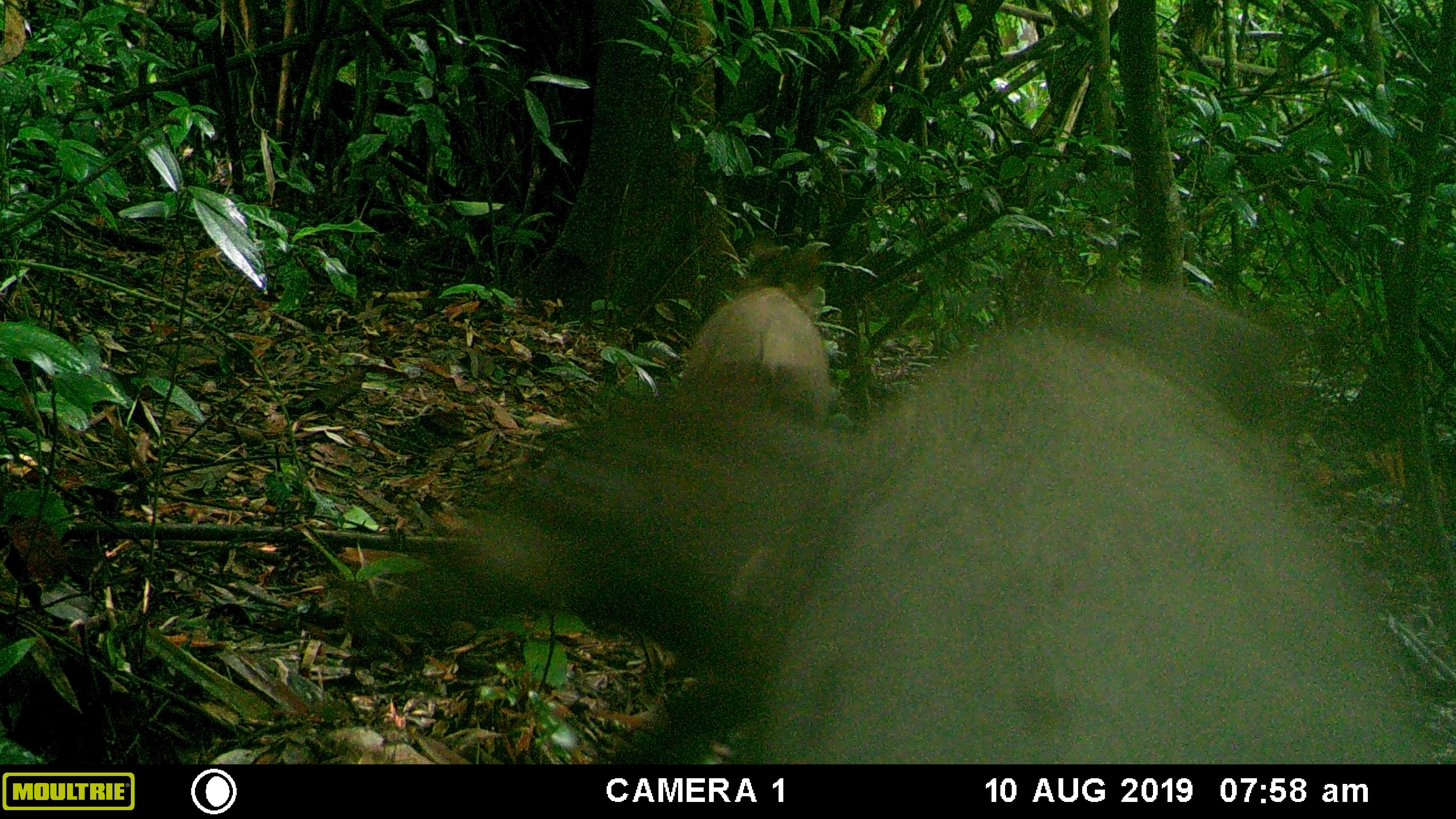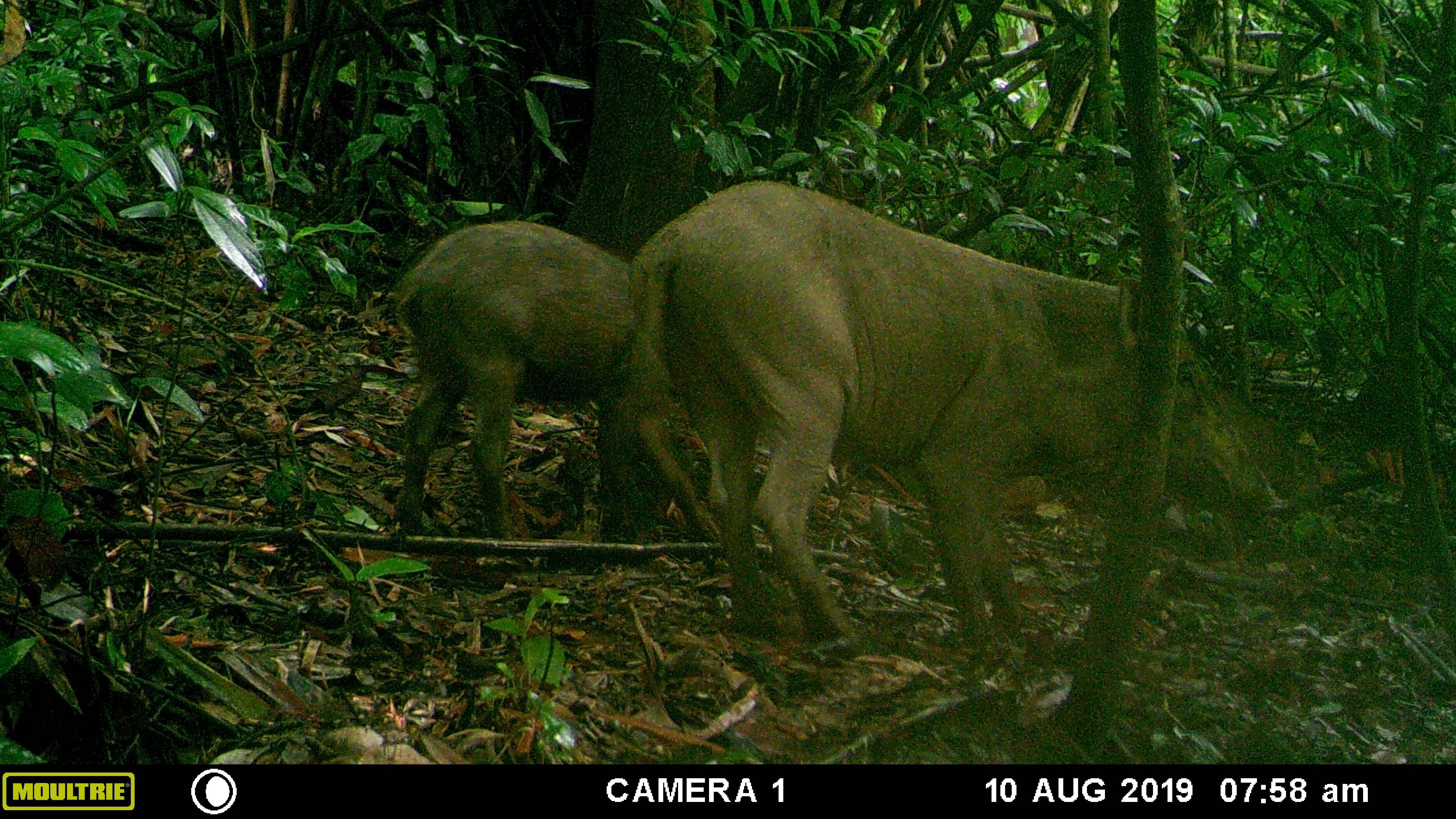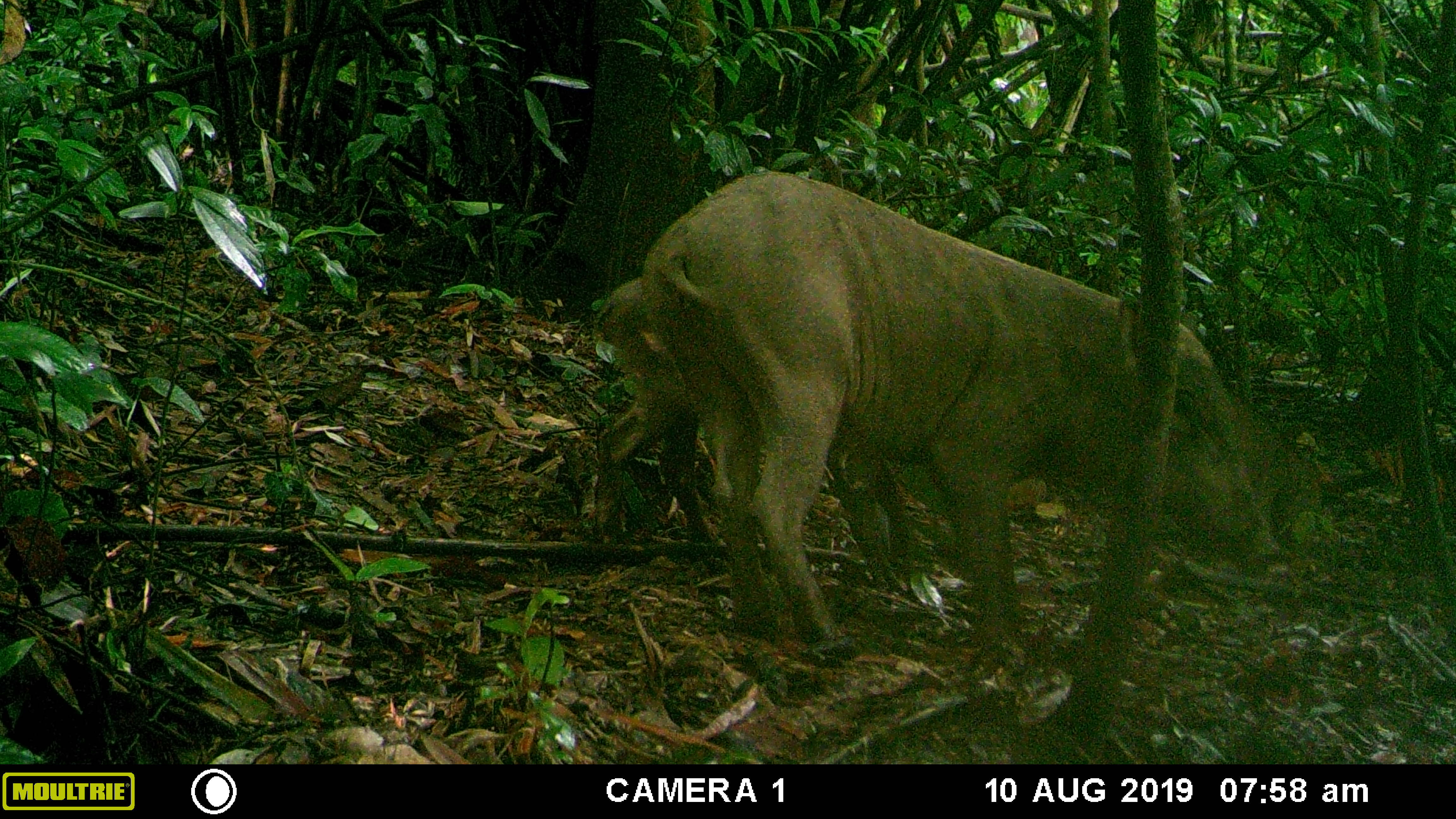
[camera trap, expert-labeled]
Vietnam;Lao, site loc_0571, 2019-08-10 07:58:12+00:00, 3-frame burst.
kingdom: Animalia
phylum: Chordata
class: Mammalia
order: Artiodactyla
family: Suidae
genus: Sus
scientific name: Sus scrofa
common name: eurasian wild pig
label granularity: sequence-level